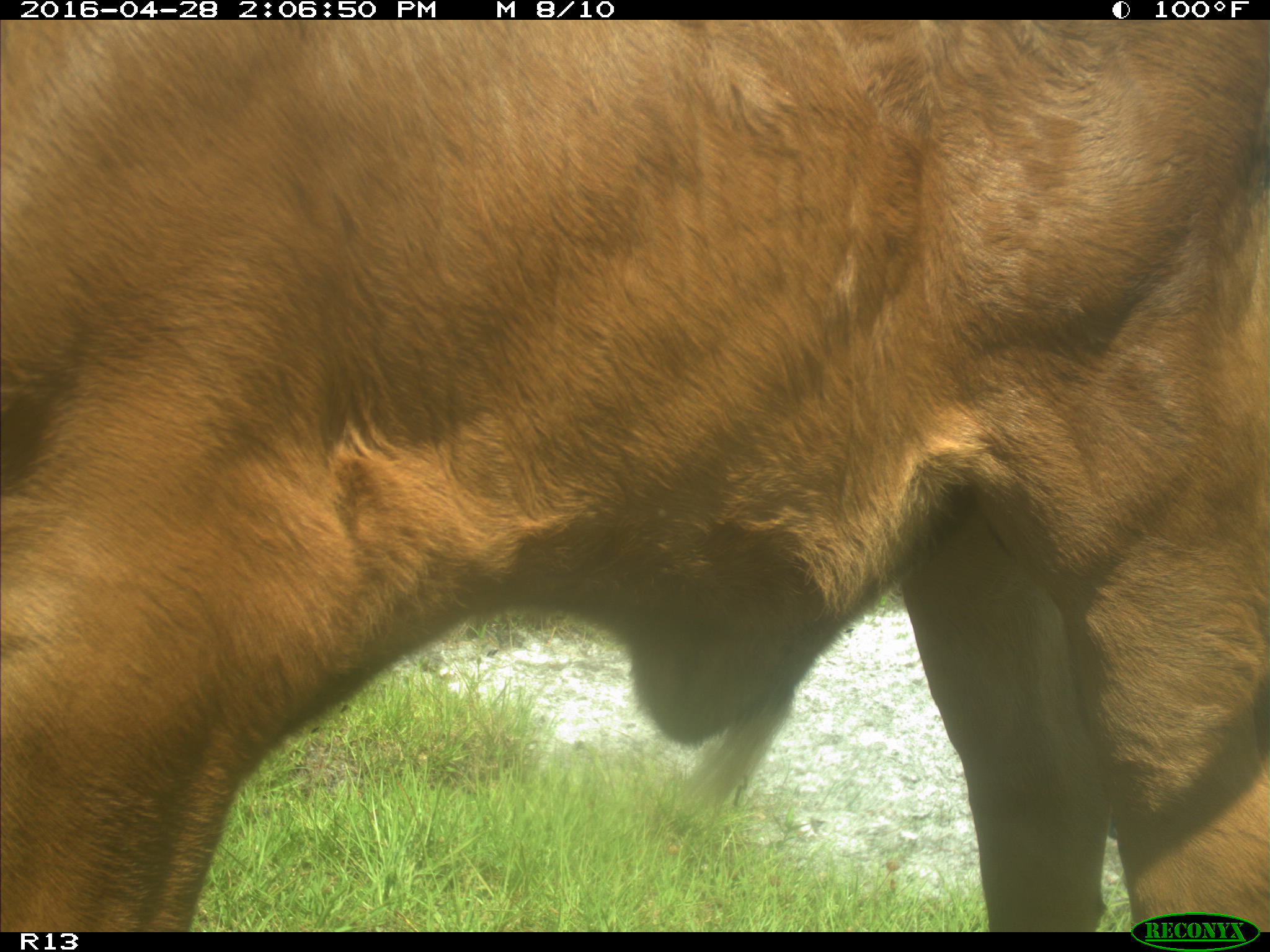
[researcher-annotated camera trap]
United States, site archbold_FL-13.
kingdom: Animalia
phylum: Chordata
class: Mammalia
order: Artiodactyla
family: Bovidae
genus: Bos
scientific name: Bos taurus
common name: domestic cow